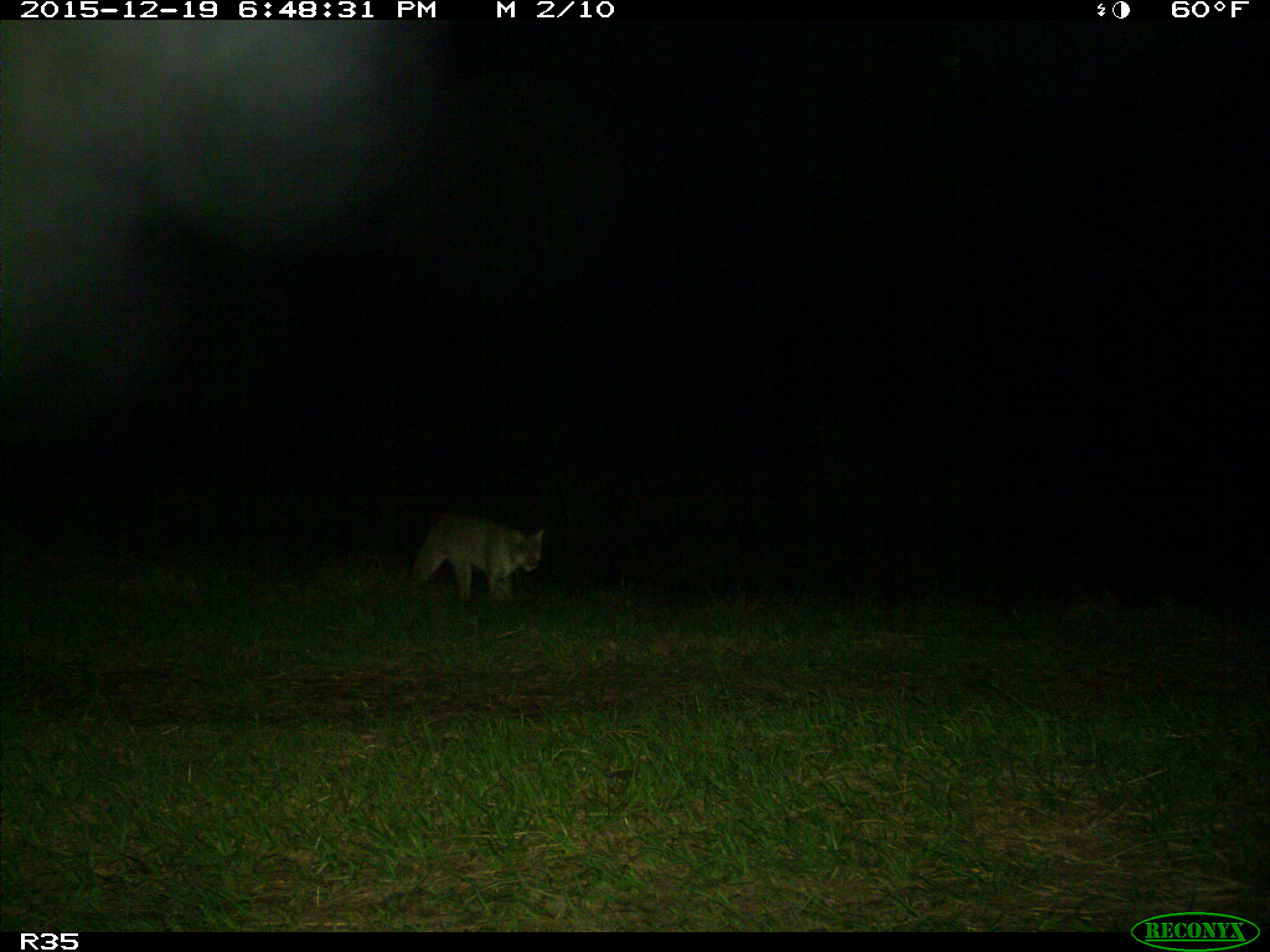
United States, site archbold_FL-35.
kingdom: Animalia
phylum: Chordata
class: Mammalia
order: Carnivora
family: Felidae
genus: Lynx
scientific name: Lynx rufus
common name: bobcat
Lynx rufus (bobcat).